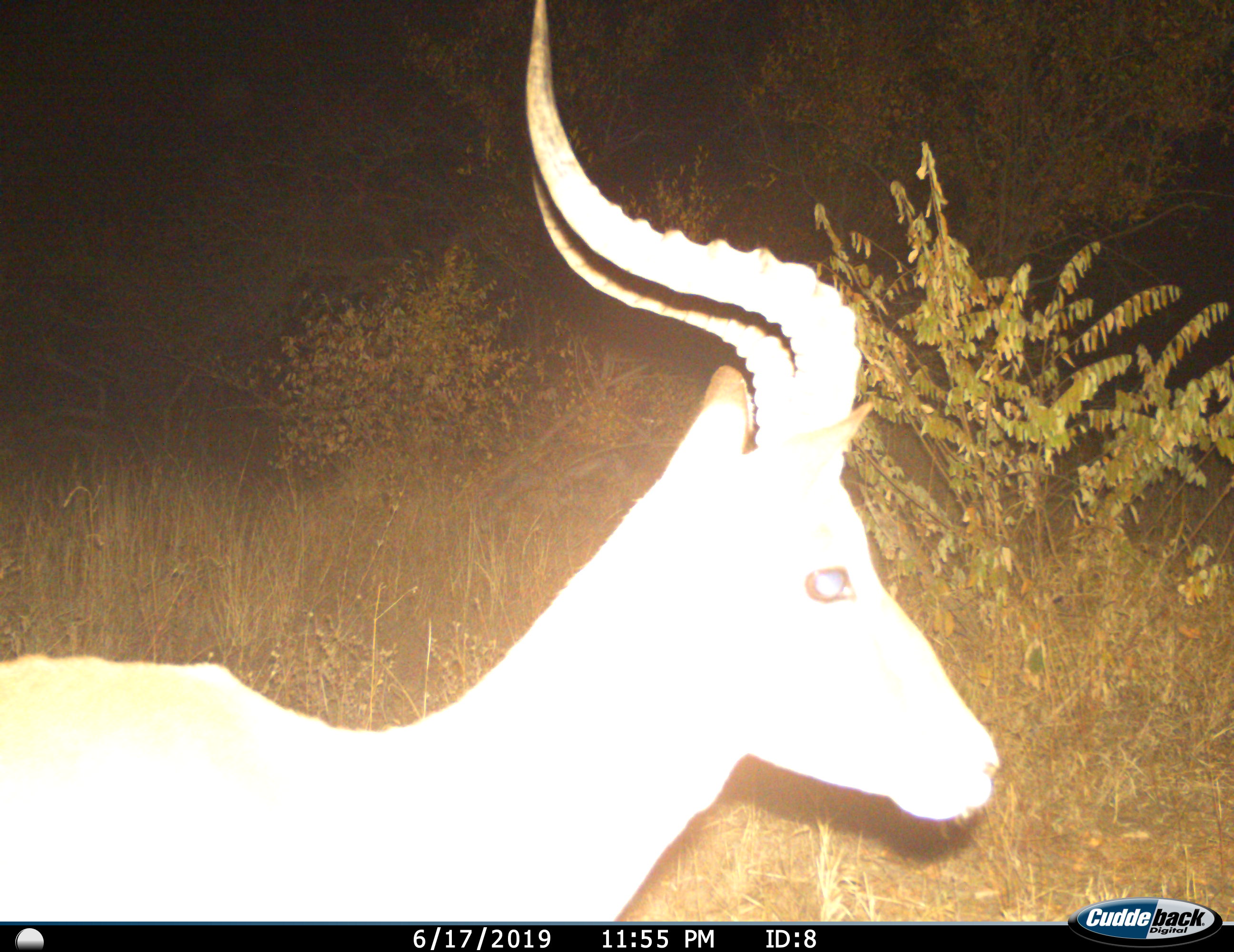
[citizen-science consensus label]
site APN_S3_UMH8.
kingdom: Animalia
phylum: Chordata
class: Mammalia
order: Artiodactyla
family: Bovidae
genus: Aepyceros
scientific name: Aepyceros melampus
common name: impala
Impala (Aepyceros melampus), count 1. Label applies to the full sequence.